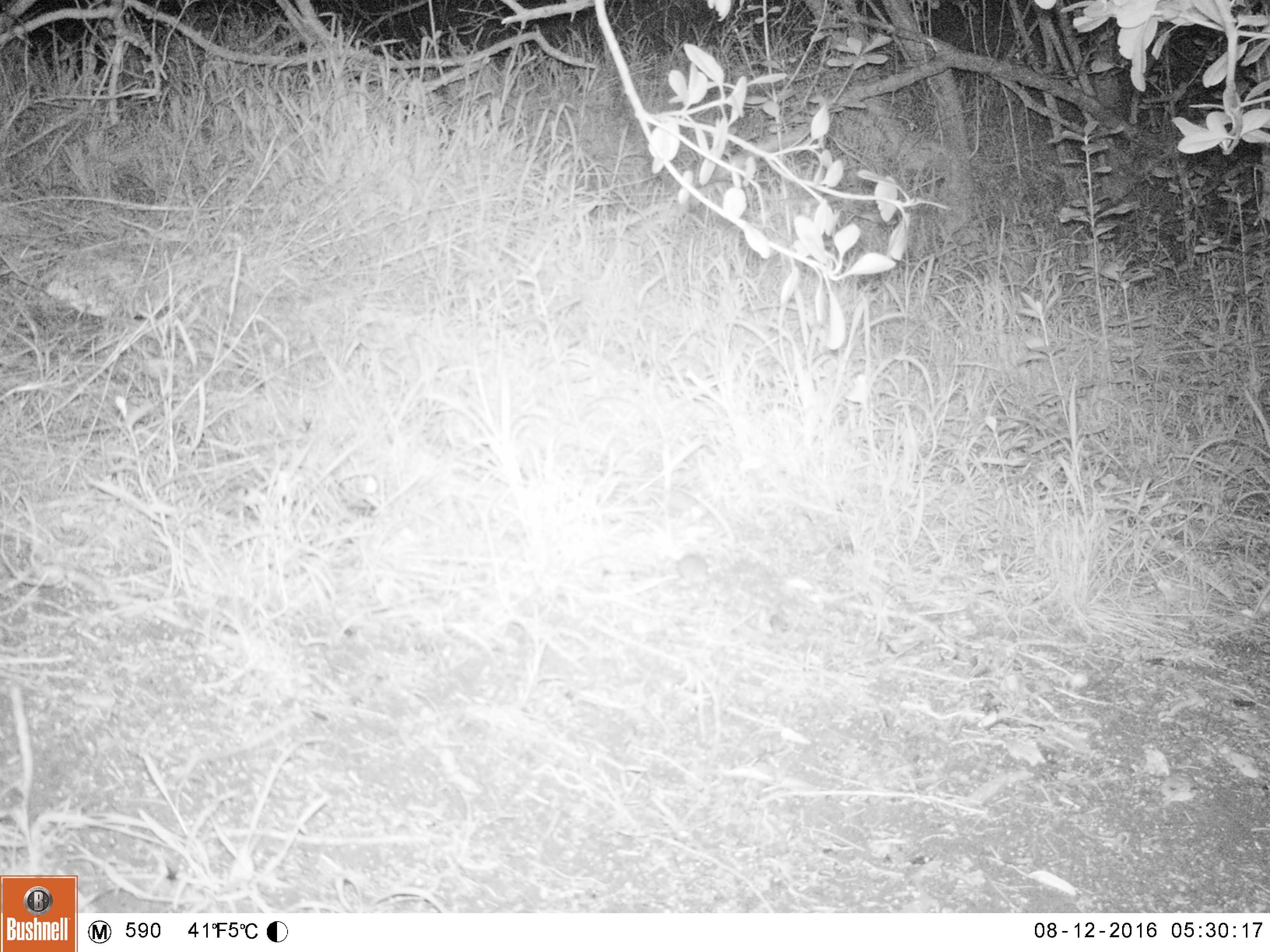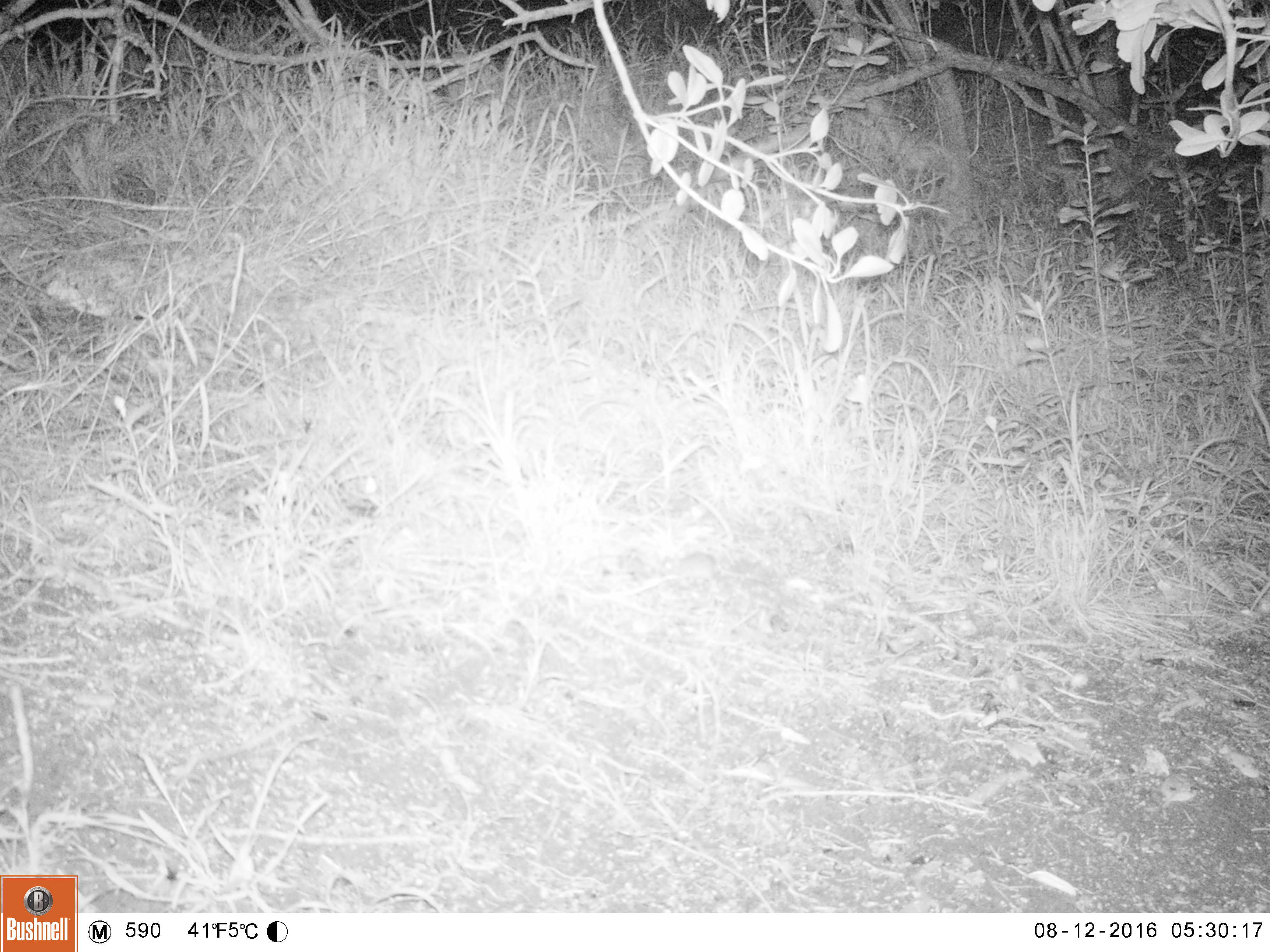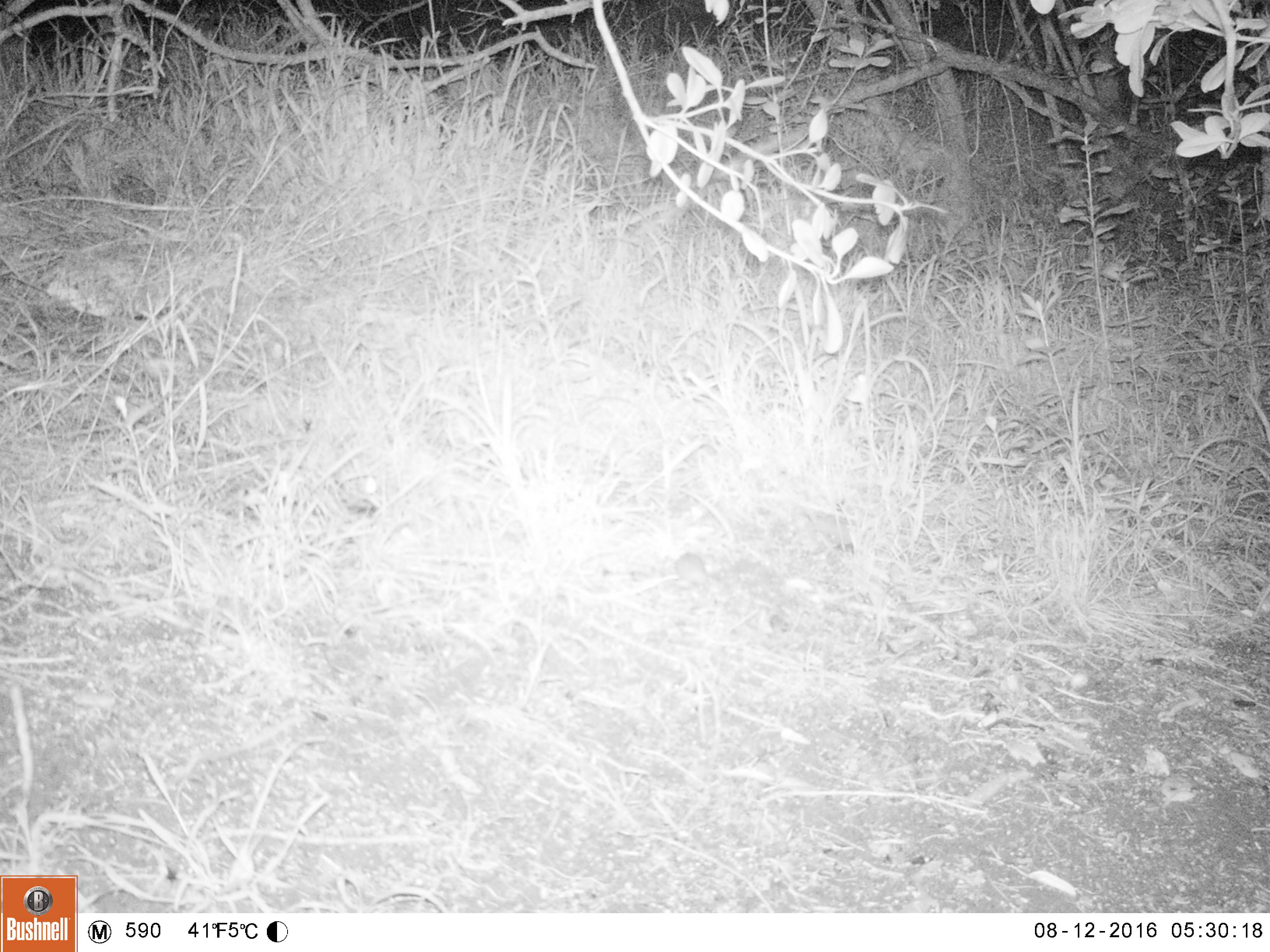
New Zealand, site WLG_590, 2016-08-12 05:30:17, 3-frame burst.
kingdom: Animalia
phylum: Chordata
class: Mammalia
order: Rodentia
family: Muridae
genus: Mus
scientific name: Mus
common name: mouse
Mouse (Mus).